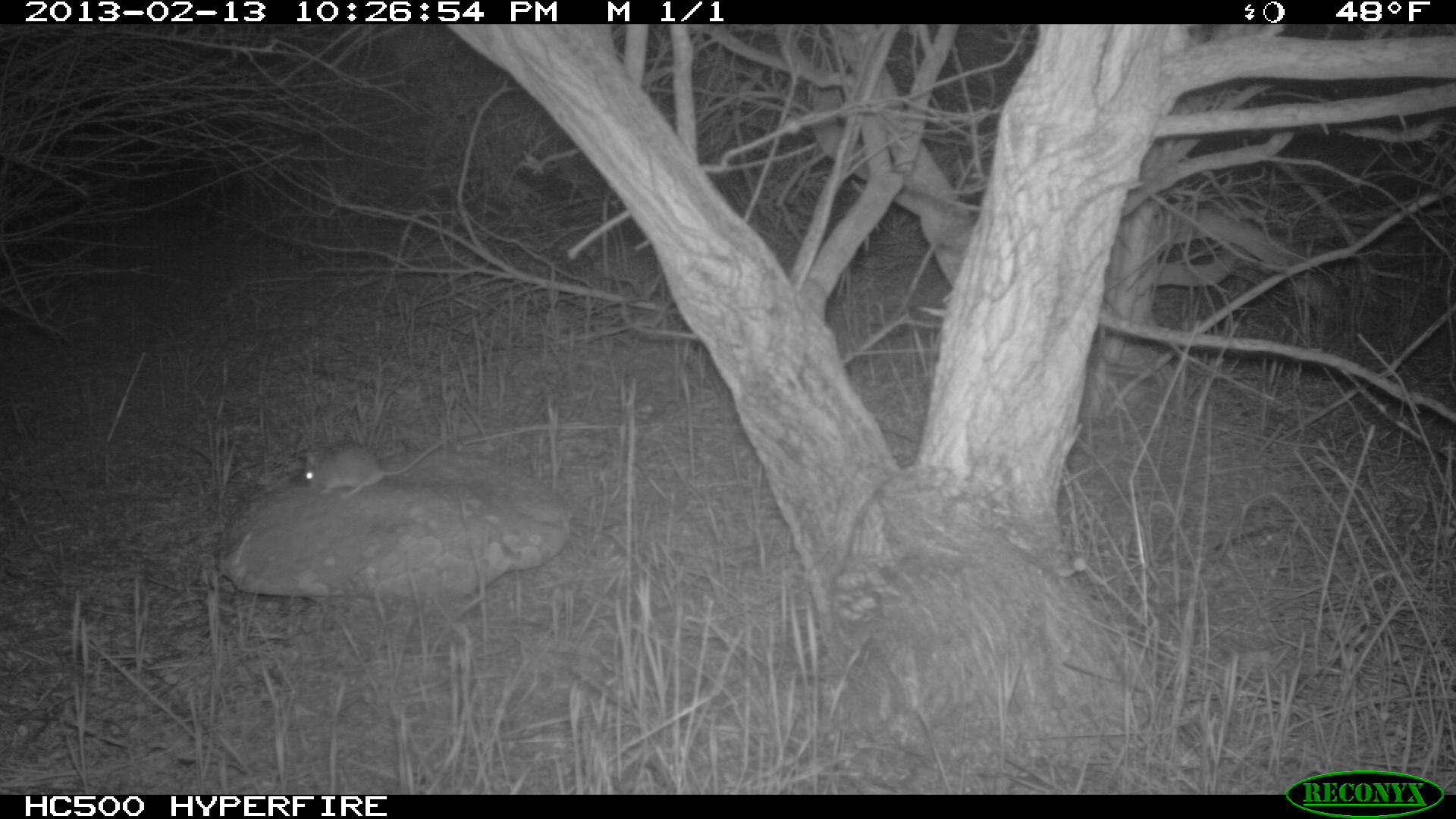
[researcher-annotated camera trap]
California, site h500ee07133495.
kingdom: Animalia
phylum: Chordata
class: Mammalia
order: Rodentia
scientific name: Rodentia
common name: rodent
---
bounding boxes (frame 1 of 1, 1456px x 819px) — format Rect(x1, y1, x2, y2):
rodent: Rect(301, 438, 447, 500)